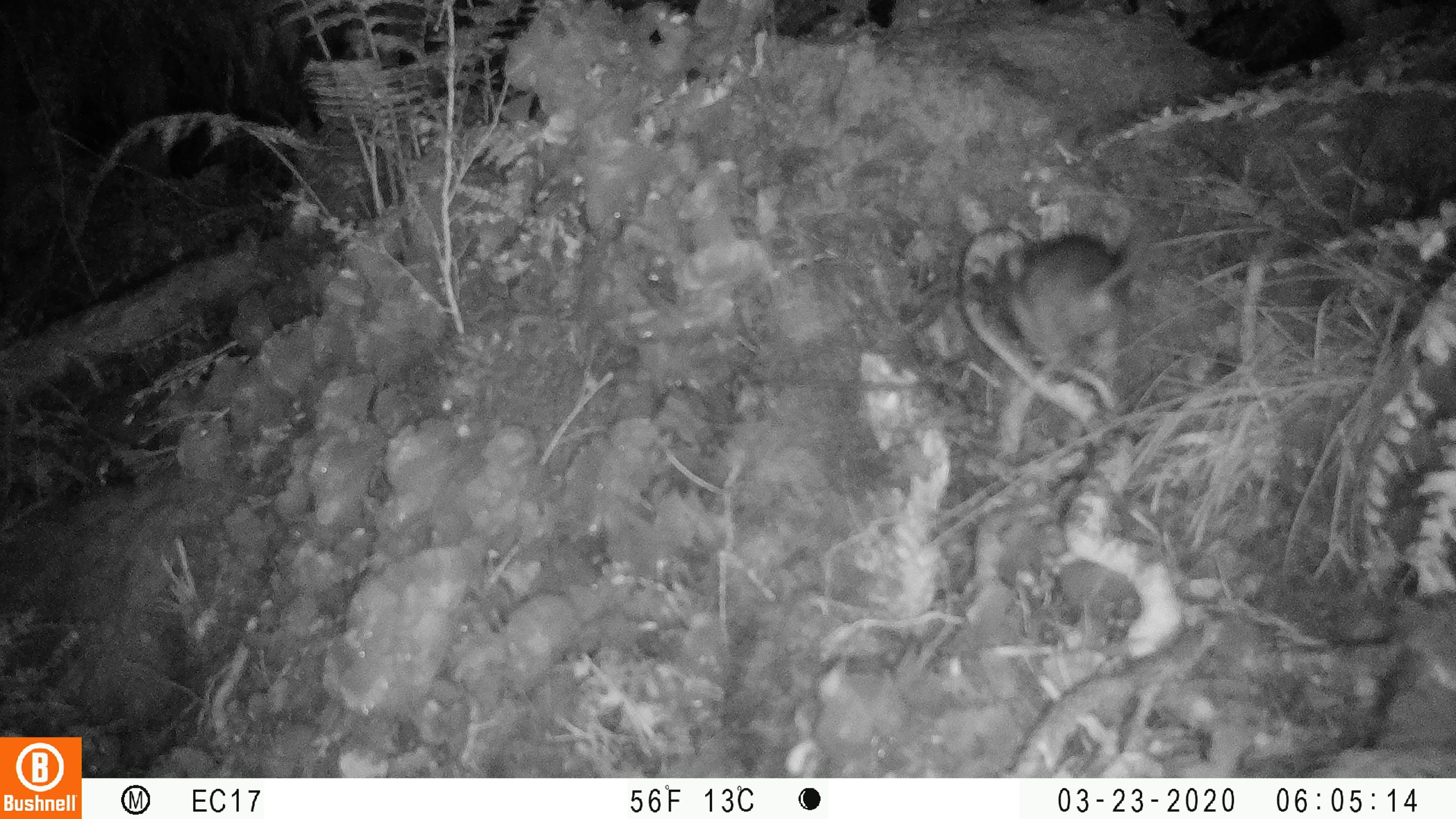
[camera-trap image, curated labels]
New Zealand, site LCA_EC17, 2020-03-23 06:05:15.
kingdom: Animalia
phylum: Chordata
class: Mammalia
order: Rodentia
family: Muridae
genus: Rattus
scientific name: Rattus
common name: rat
Rat (Rattus).